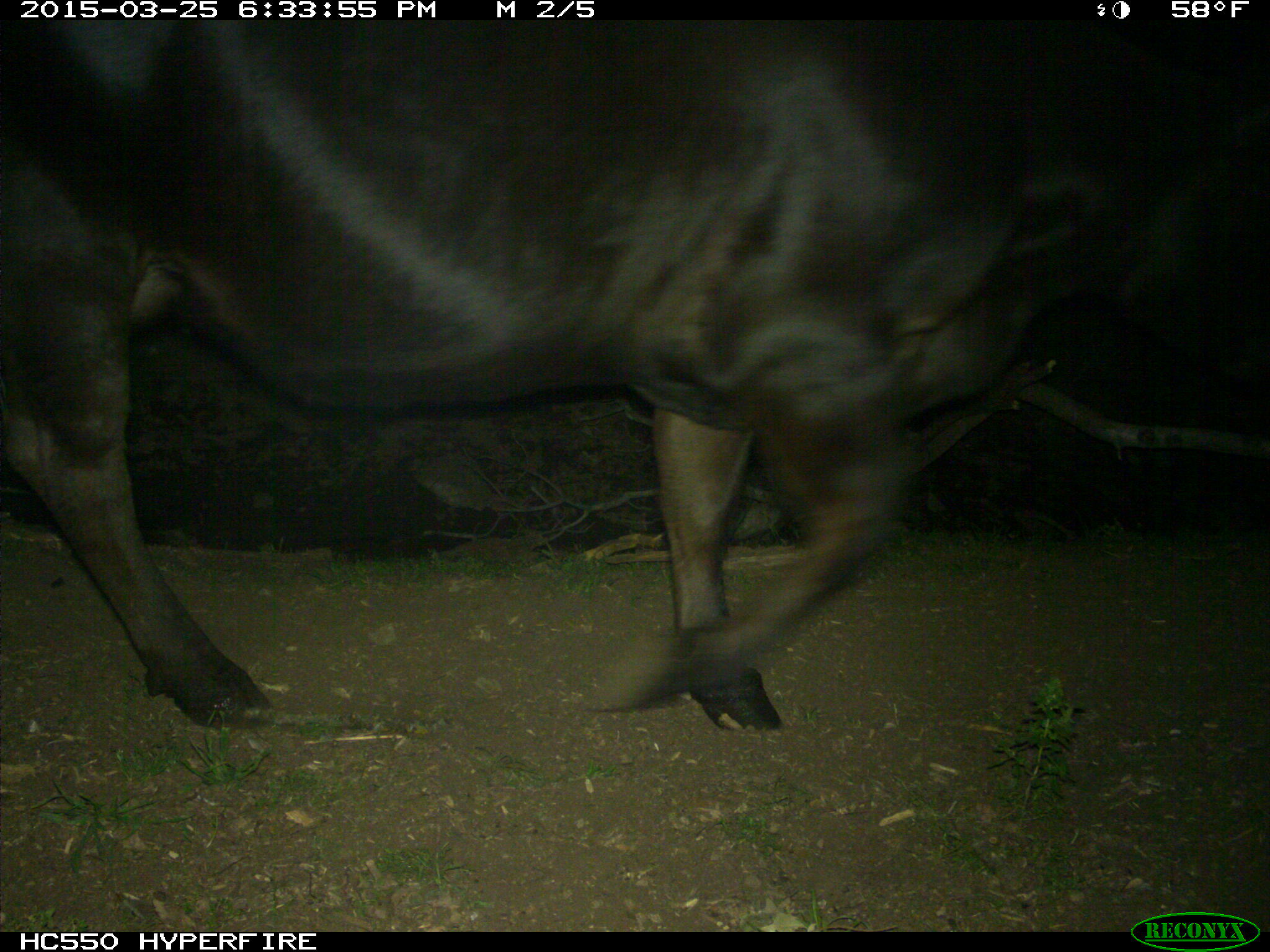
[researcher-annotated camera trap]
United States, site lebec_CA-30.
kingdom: Animalia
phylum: Chordata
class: Mammalia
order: Artiodactyla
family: Bovidae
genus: Bos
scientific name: Bos taurus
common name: domestic cow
Bos taurus (domestic cow).